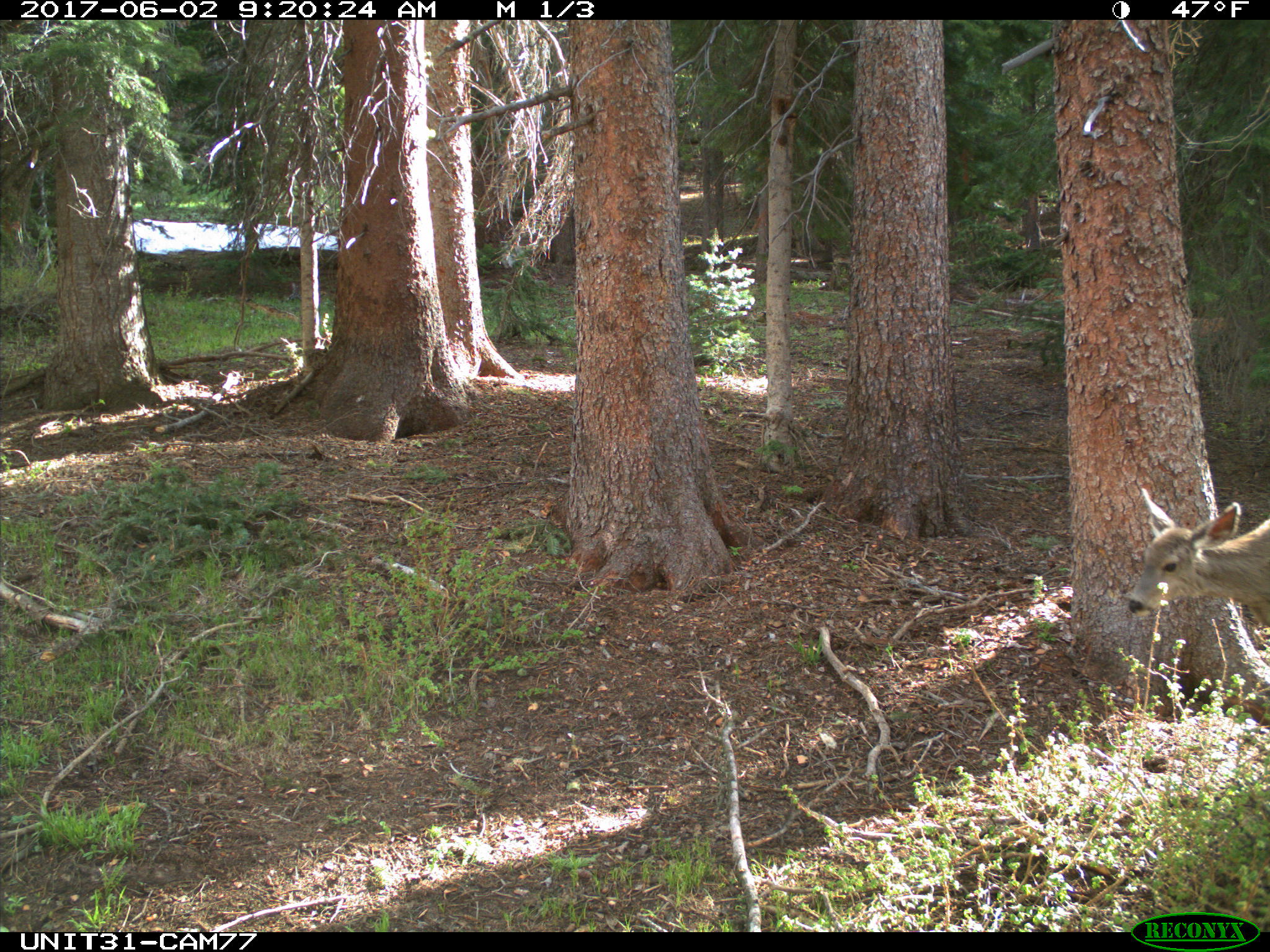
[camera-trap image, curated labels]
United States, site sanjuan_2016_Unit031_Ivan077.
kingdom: Animalia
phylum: Chordata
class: Mammalia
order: Artiodactyla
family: Cervidae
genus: Odocoileus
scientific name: Odocoileus hemionus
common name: mule deer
Odocoileus hemionus (mule deer).